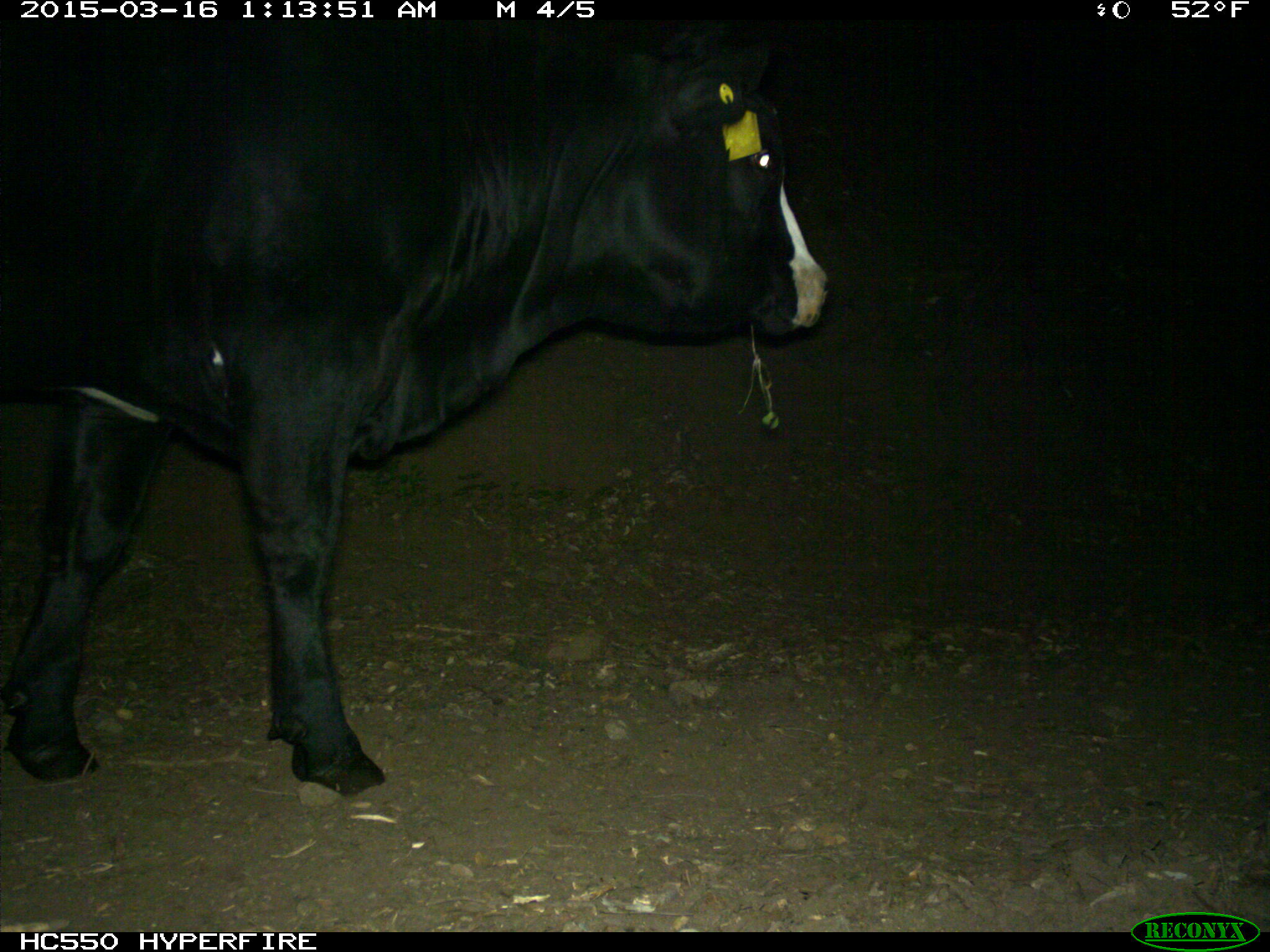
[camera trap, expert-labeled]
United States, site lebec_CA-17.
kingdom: Animalia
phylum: Chordata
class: Mammalia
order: Artiodactyla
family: Bovidae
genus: Bos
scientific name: Bos taurus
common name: domestic cow